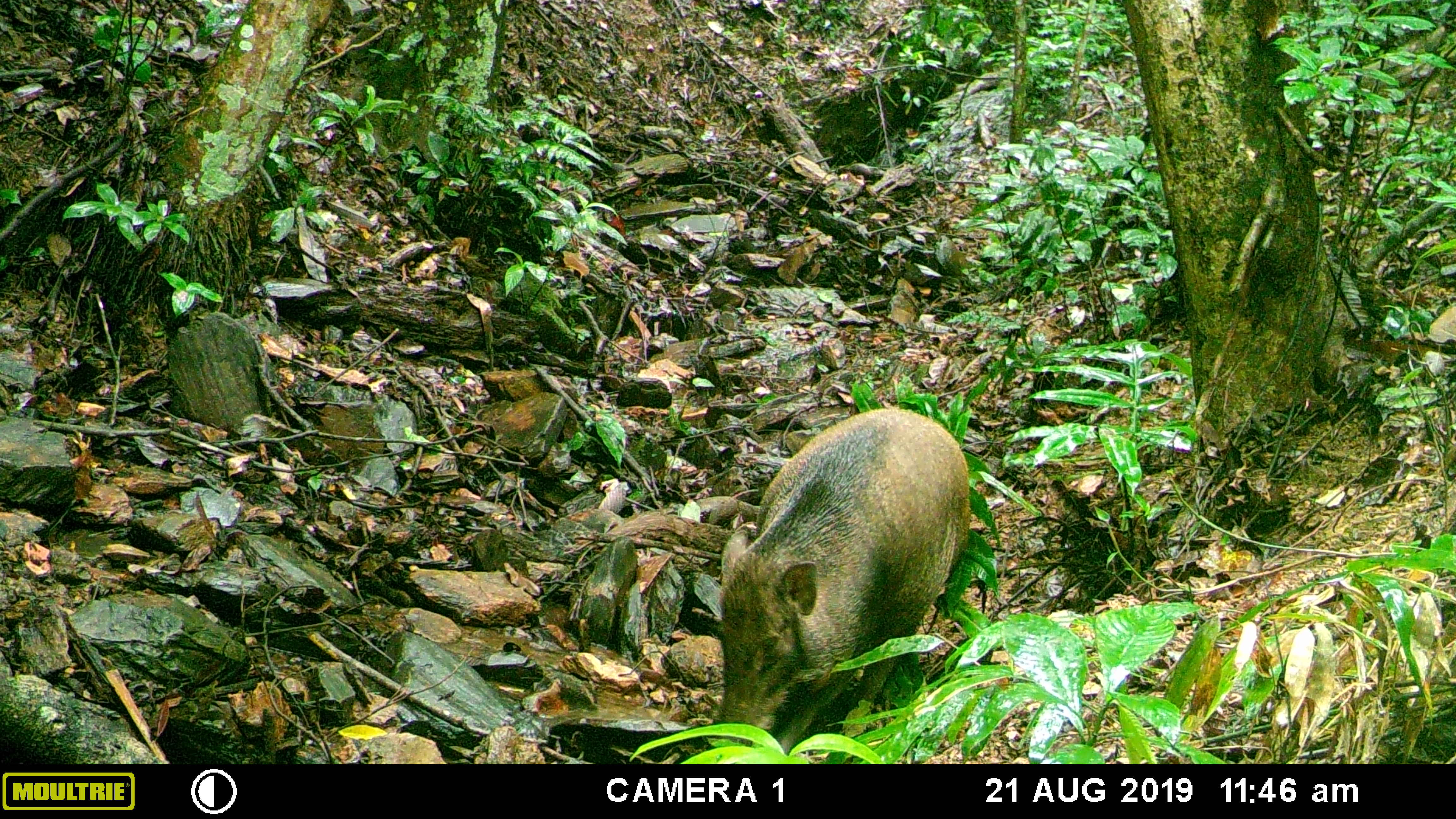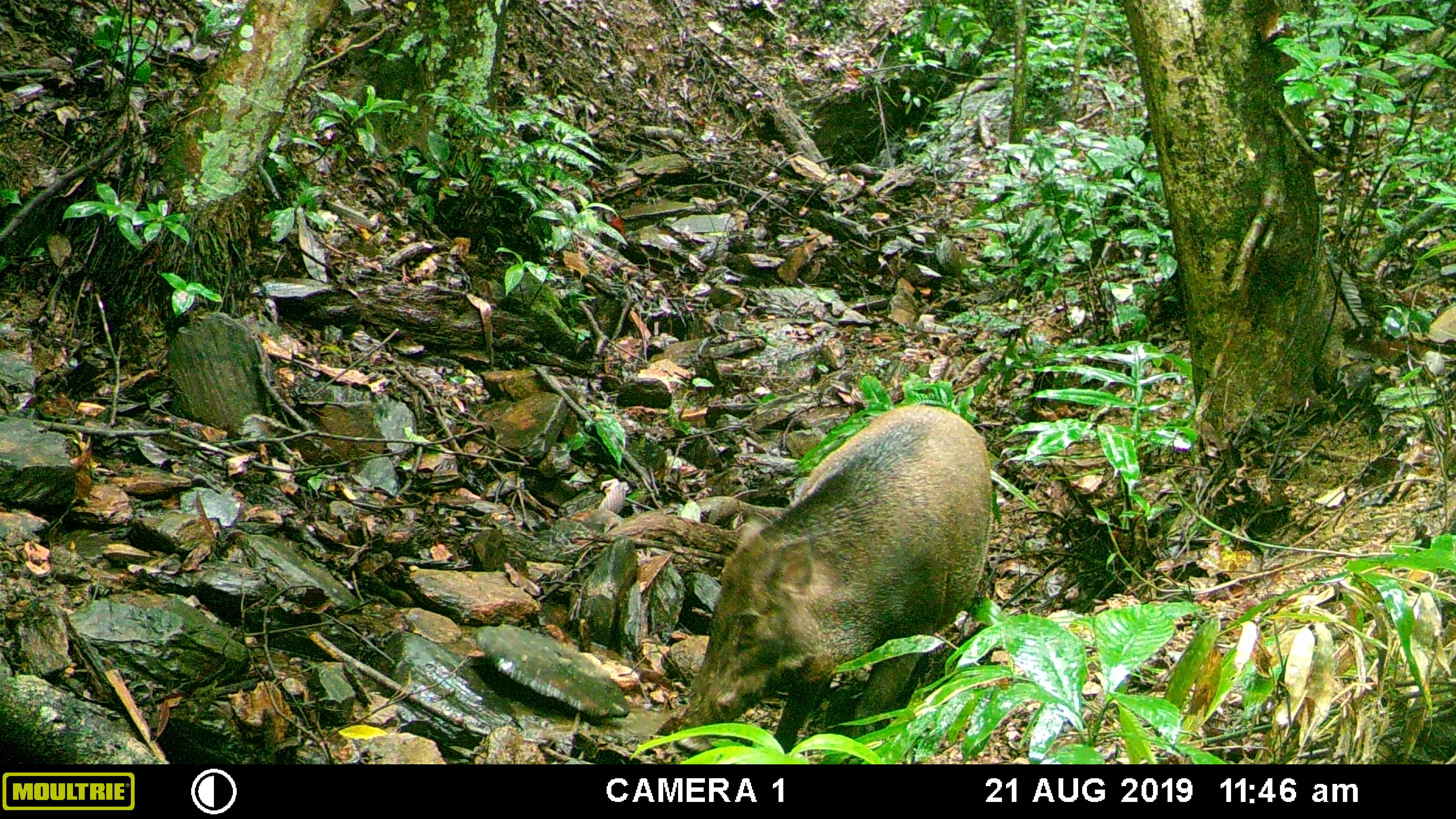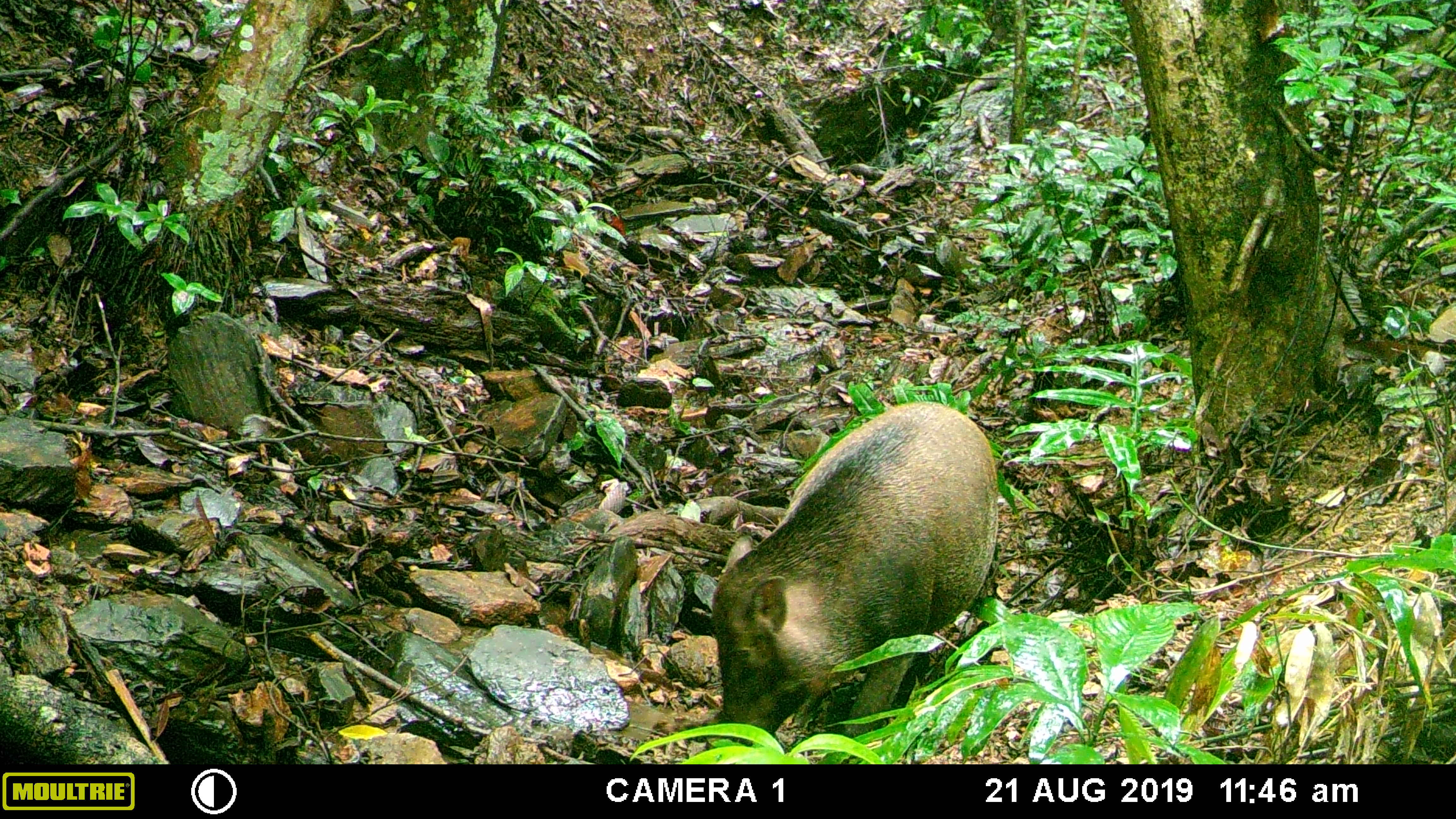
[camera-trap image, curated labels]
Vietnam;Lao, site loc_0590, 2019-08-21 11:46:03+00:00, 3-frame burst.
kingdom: Animalia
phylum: Chordata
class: Mammalia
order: Artiodactyla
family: Suidae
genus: Sus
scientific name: Sus scrofa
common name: eurasian wild pig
Eurasian wild pig (Sus scrofa). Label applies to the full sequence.